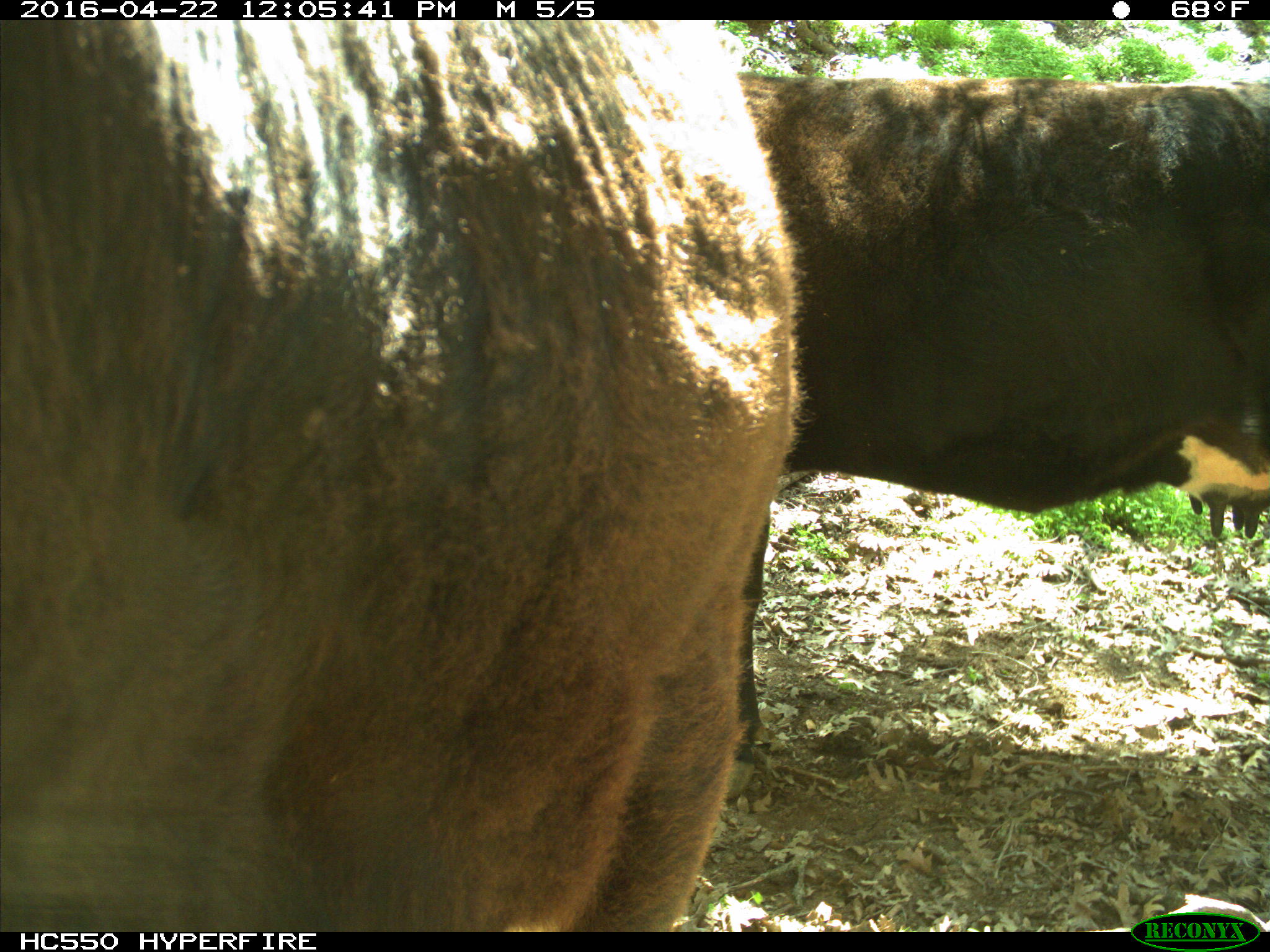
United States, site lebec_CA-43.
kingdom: Animalia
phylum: Chordata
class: Mammalia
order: Artiodactyla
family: Bovidae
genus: Bos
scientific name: Bos taurus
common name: domestic cow